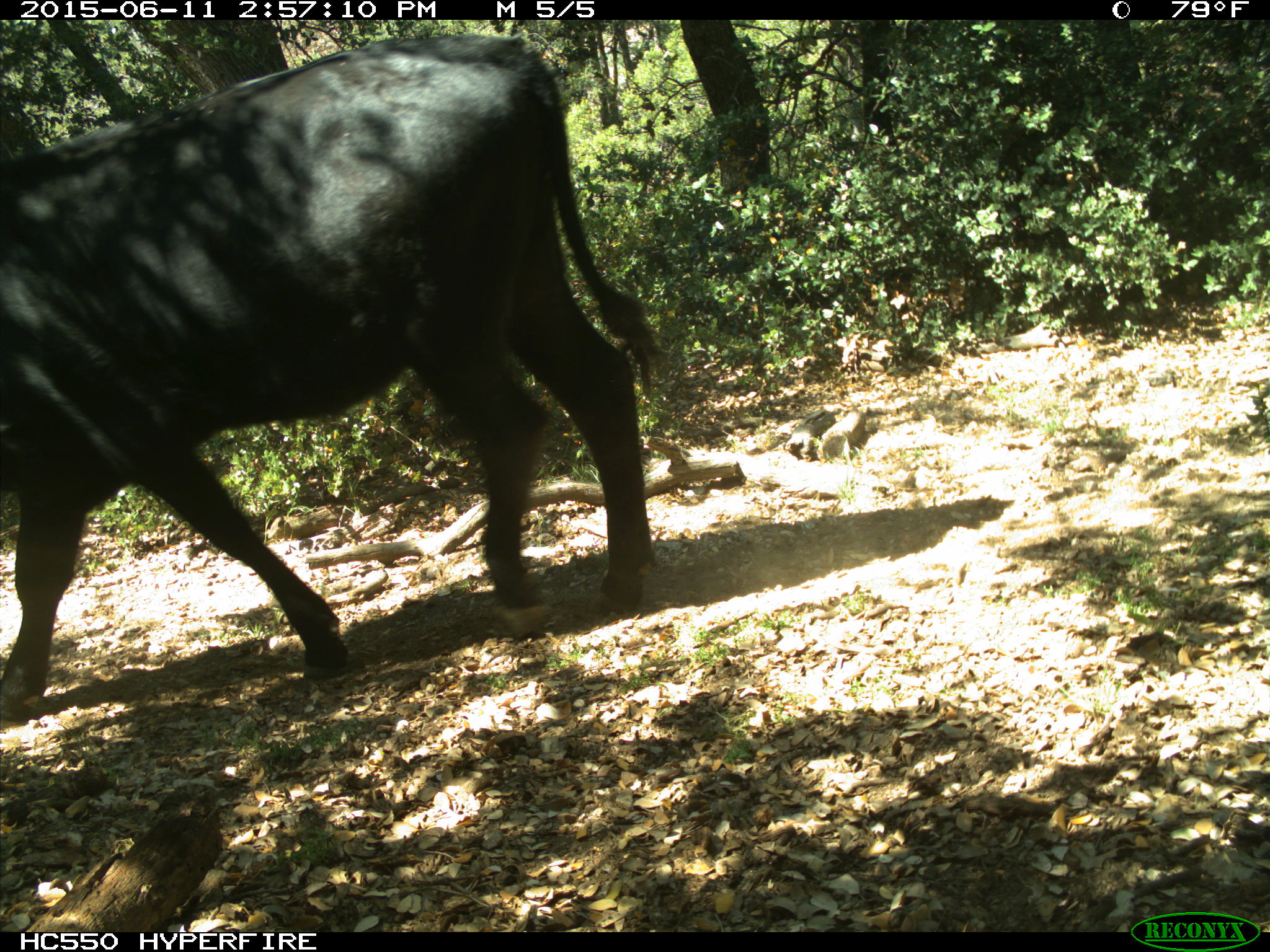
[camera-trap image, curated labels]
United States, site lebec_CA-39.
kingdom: Animalia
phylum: Chordata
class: Mammalia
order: Artiodactyla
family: Bovidae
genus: Bos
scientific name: Bos taurus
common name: domestic cow